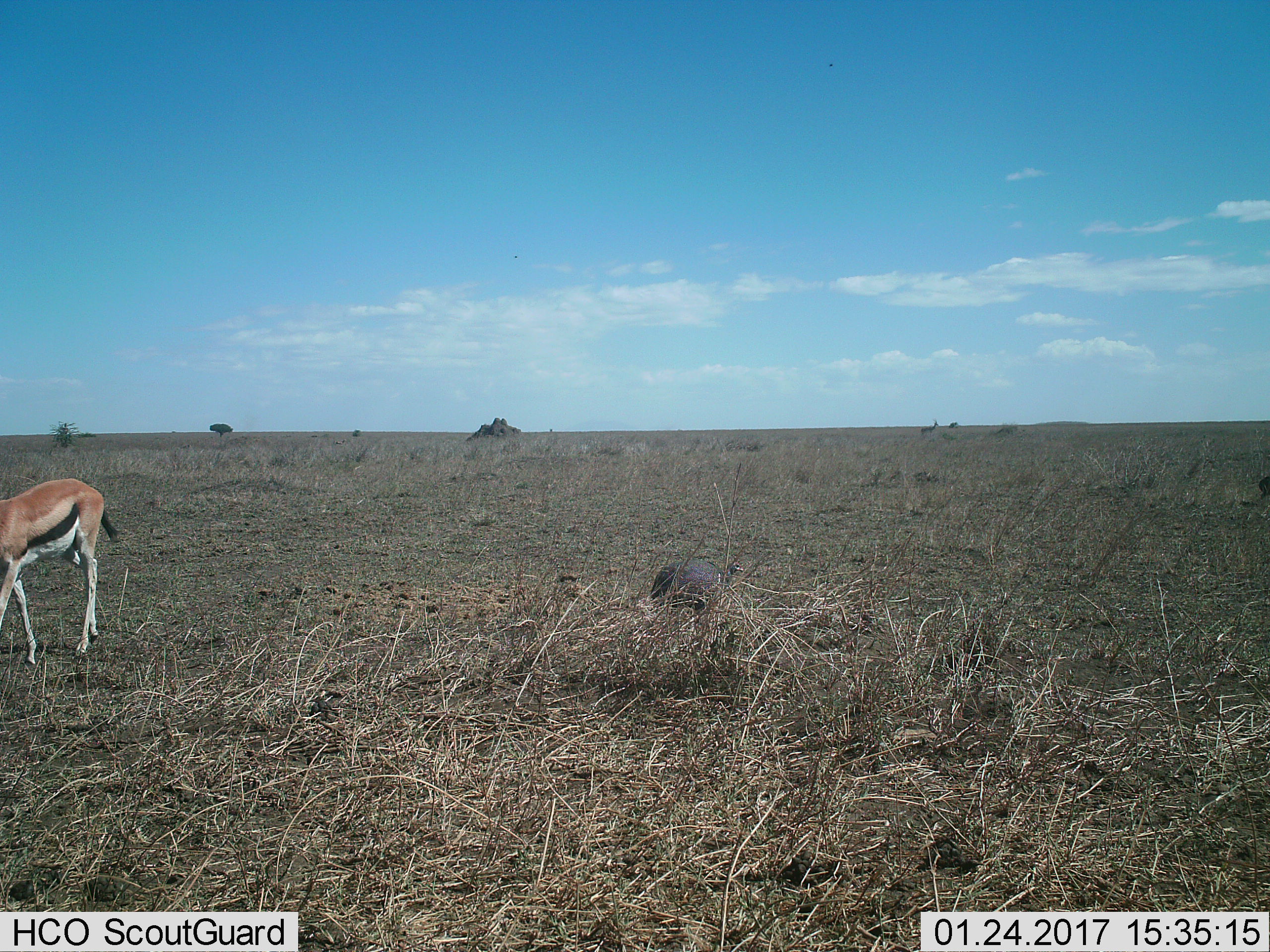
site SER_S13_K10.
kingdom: Animalia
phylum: Chordata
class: Mammalia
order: Artiodactyla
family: Bovidae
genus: Eudorcas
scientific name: Eudorcas thomsonii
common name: thomson's gazelle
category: gazellethomsons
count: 1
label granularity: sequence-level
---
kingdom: Animalia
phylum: Chordata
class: Aves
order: Galliformes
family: Numididae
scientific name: Numididae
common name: guineafowl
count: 1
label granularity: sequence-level